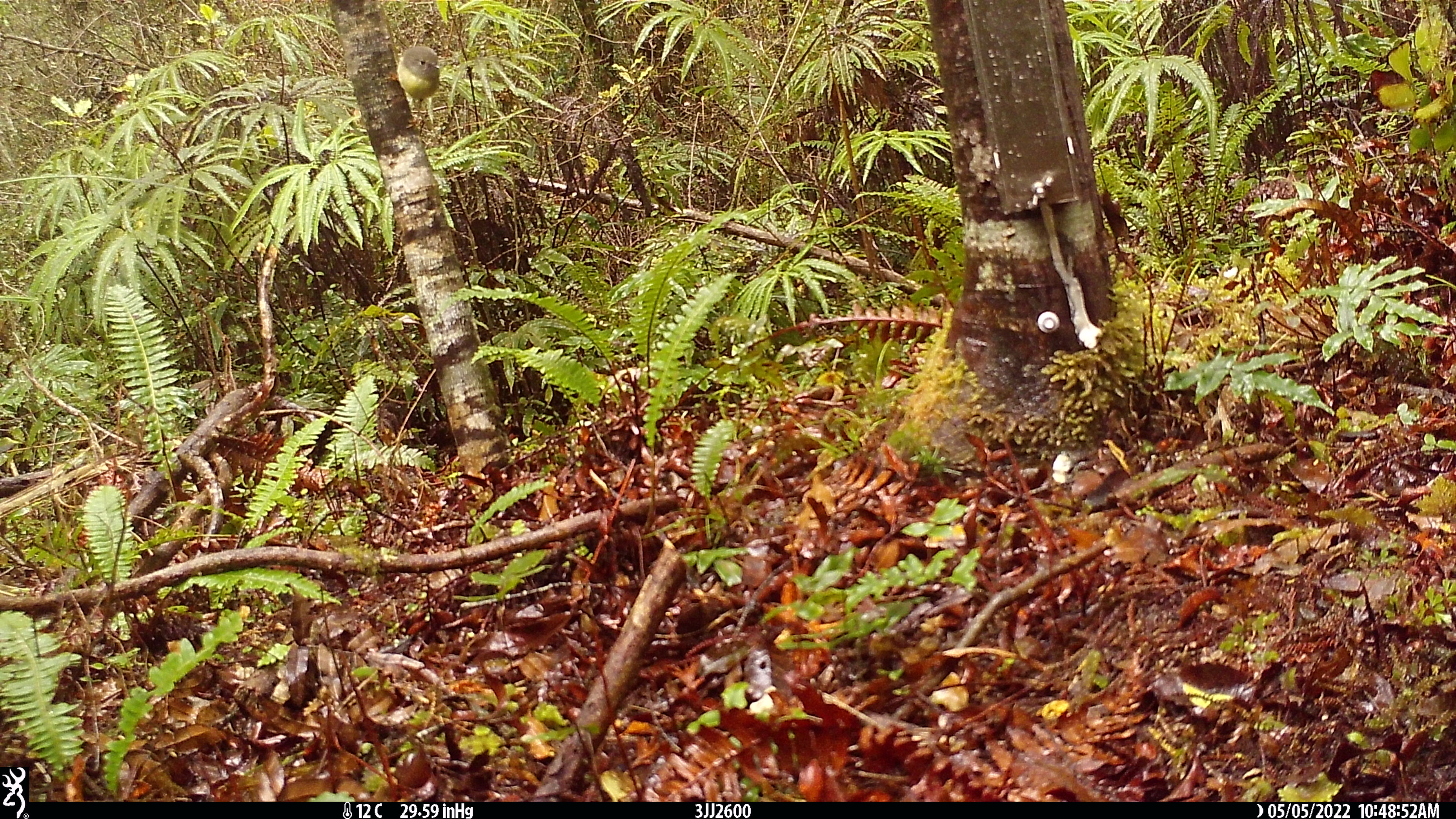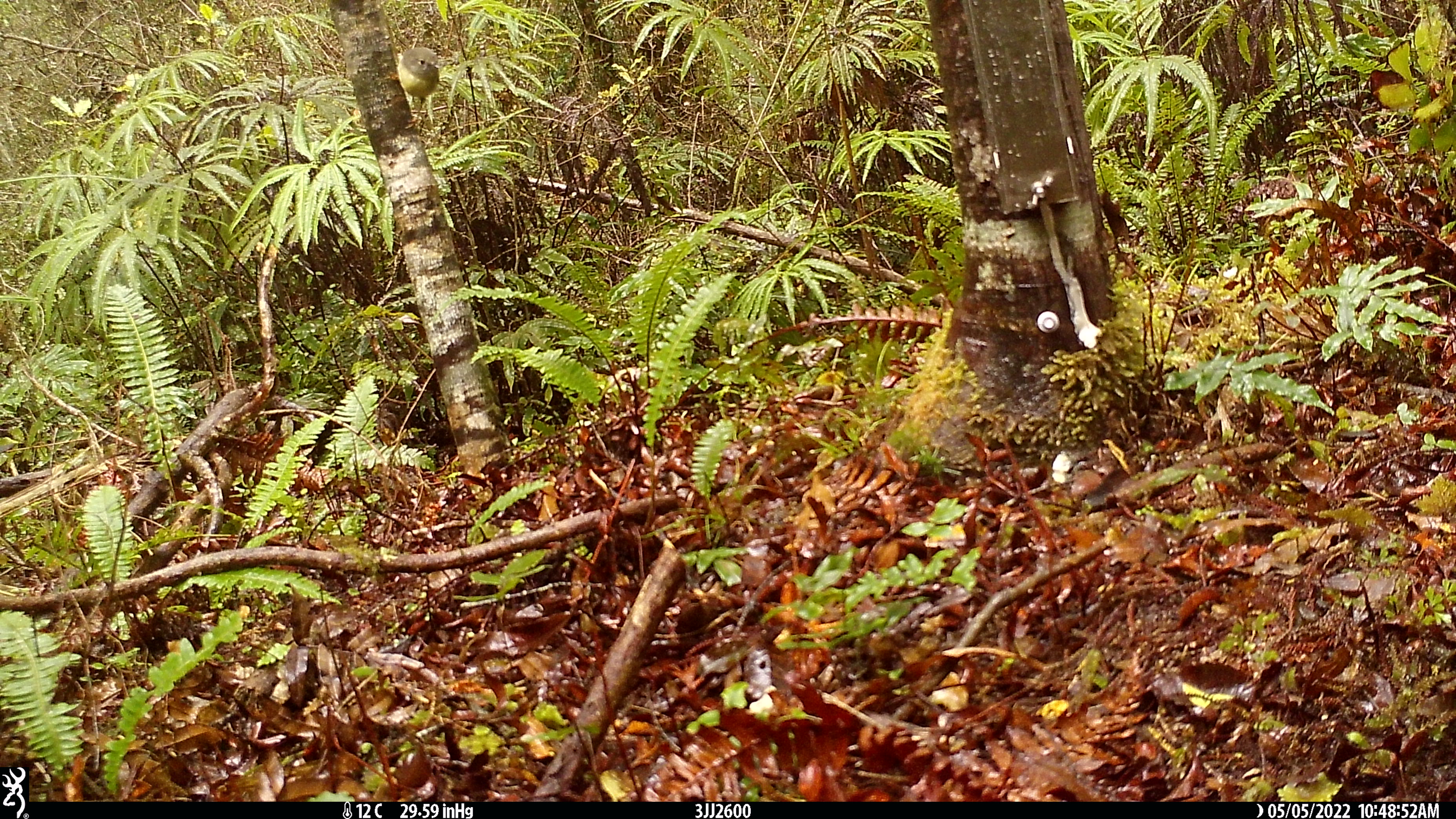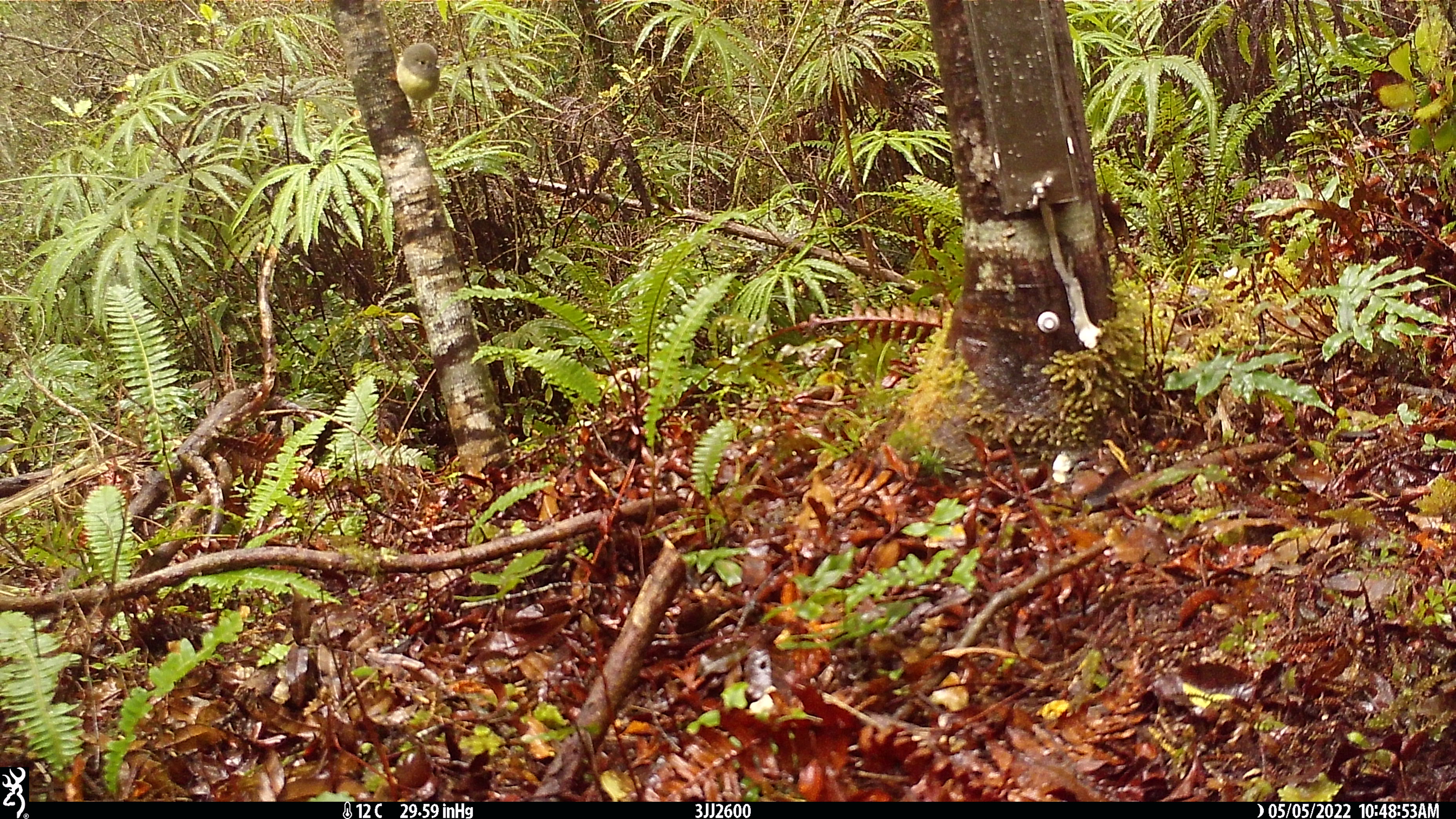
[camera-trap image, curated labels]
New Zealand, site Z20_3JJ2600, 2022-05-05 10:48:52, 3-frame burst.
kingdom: Animalia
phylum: Chordata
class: Aves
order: Passeriformes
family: Petroicidae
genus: Petroica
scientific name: Petroica macrocephala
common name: tomtit